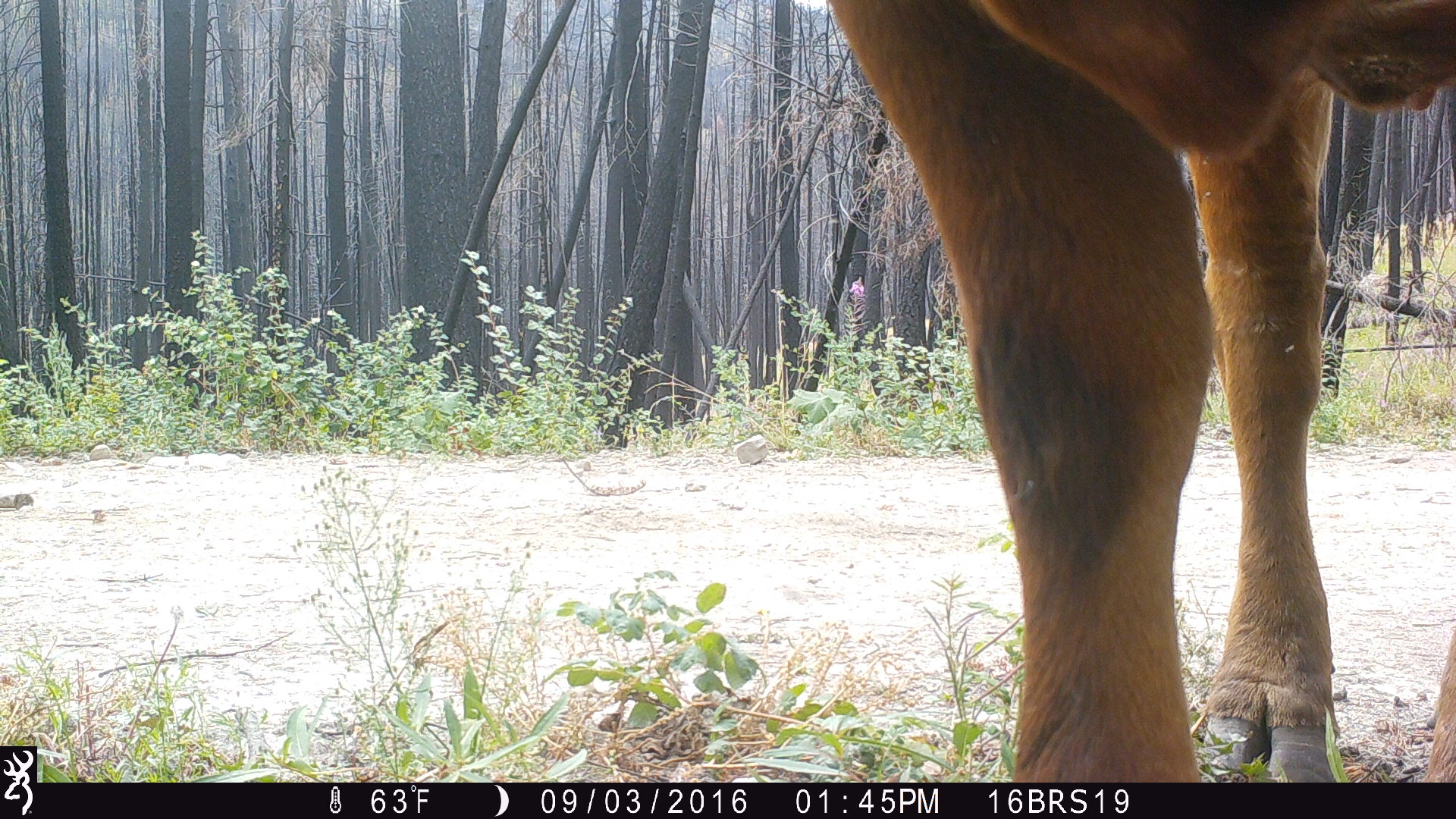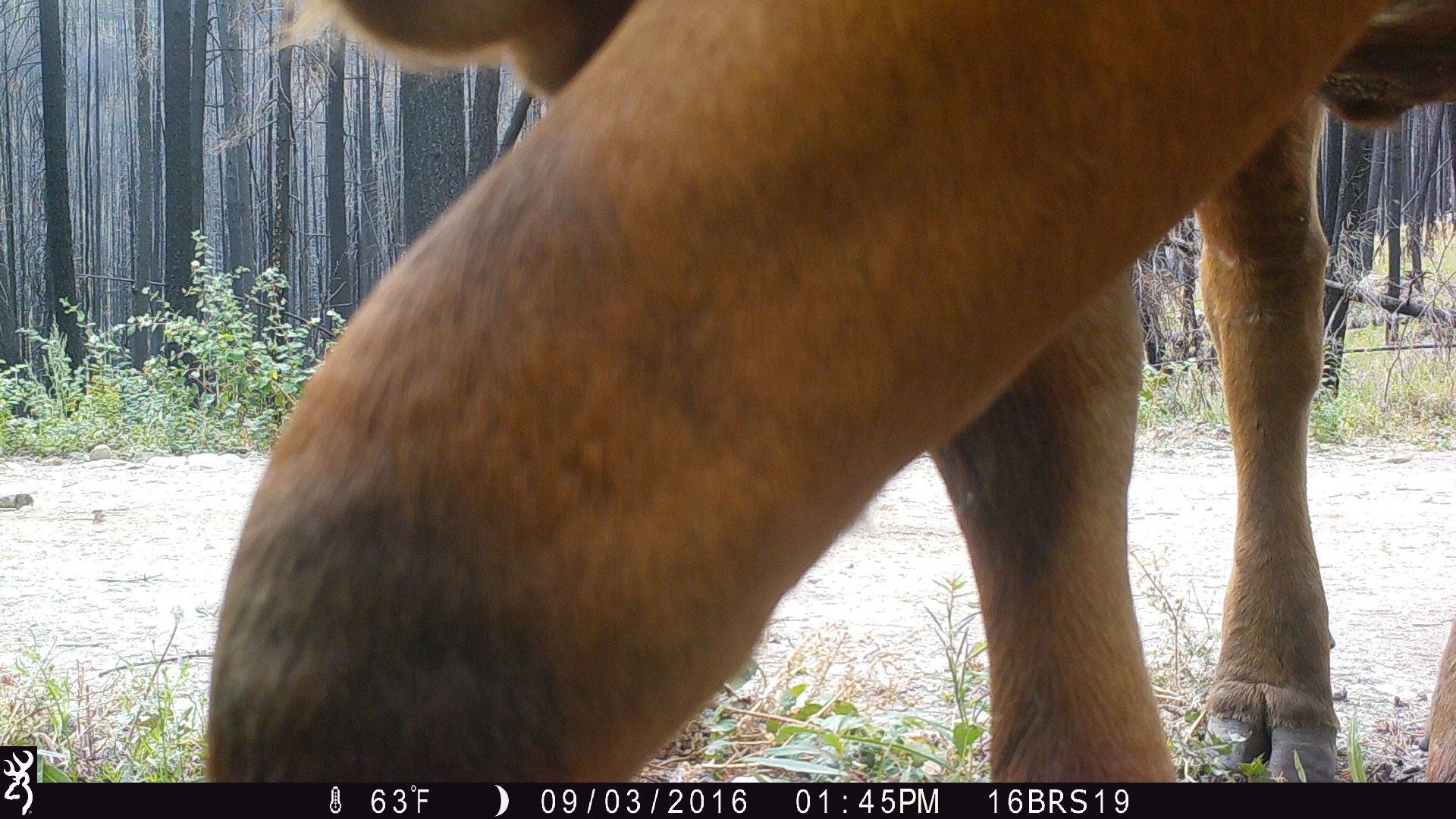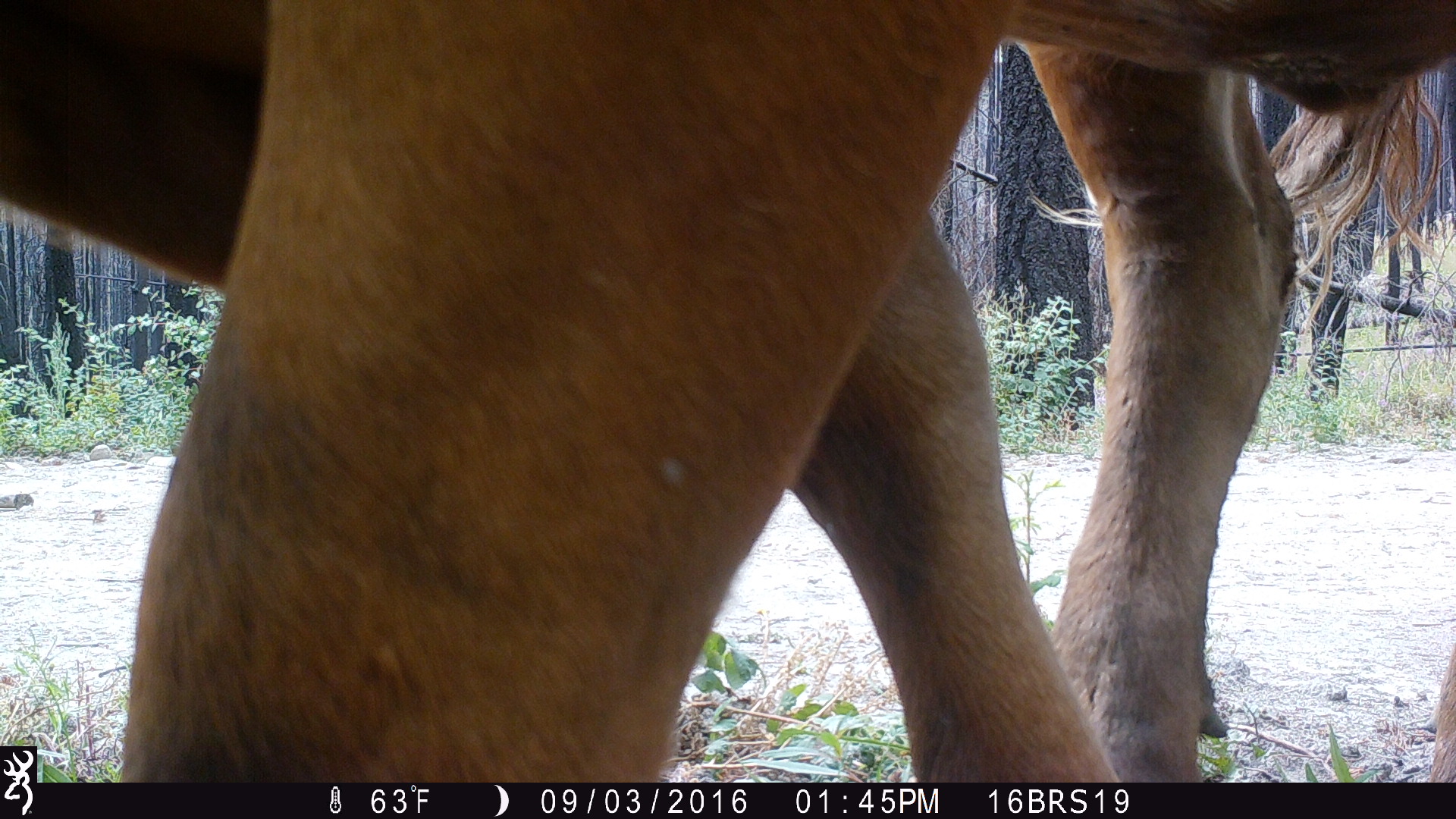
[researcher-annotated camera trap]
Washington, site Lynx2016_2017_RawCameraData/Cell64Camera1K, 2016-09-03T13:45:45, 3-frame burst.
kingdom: Animalia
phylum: Chordata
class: Mammalia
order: Artiodactyla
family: Bovidae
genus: Bos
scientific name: Bos taurus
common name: domestic cattle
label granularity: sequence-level